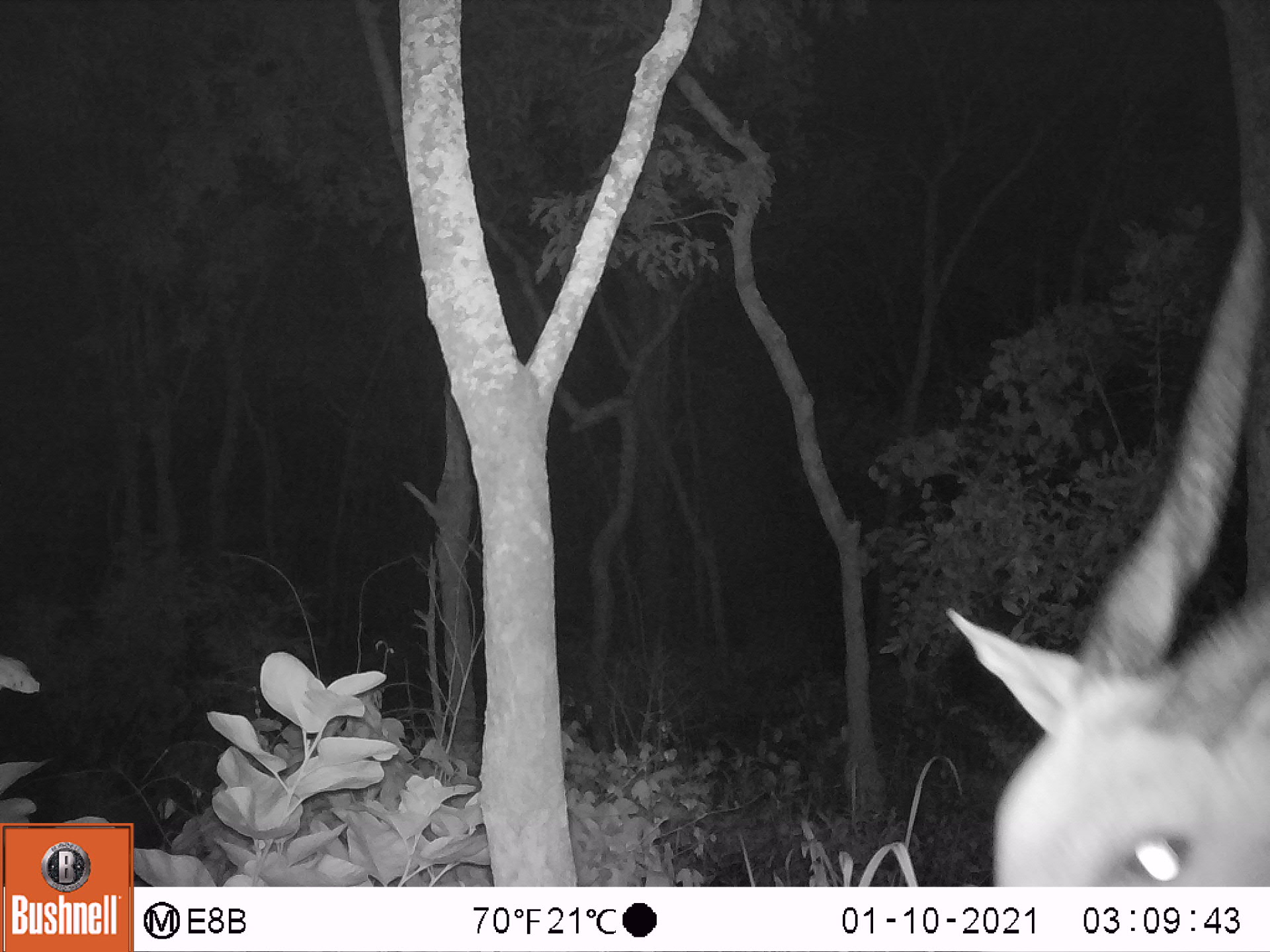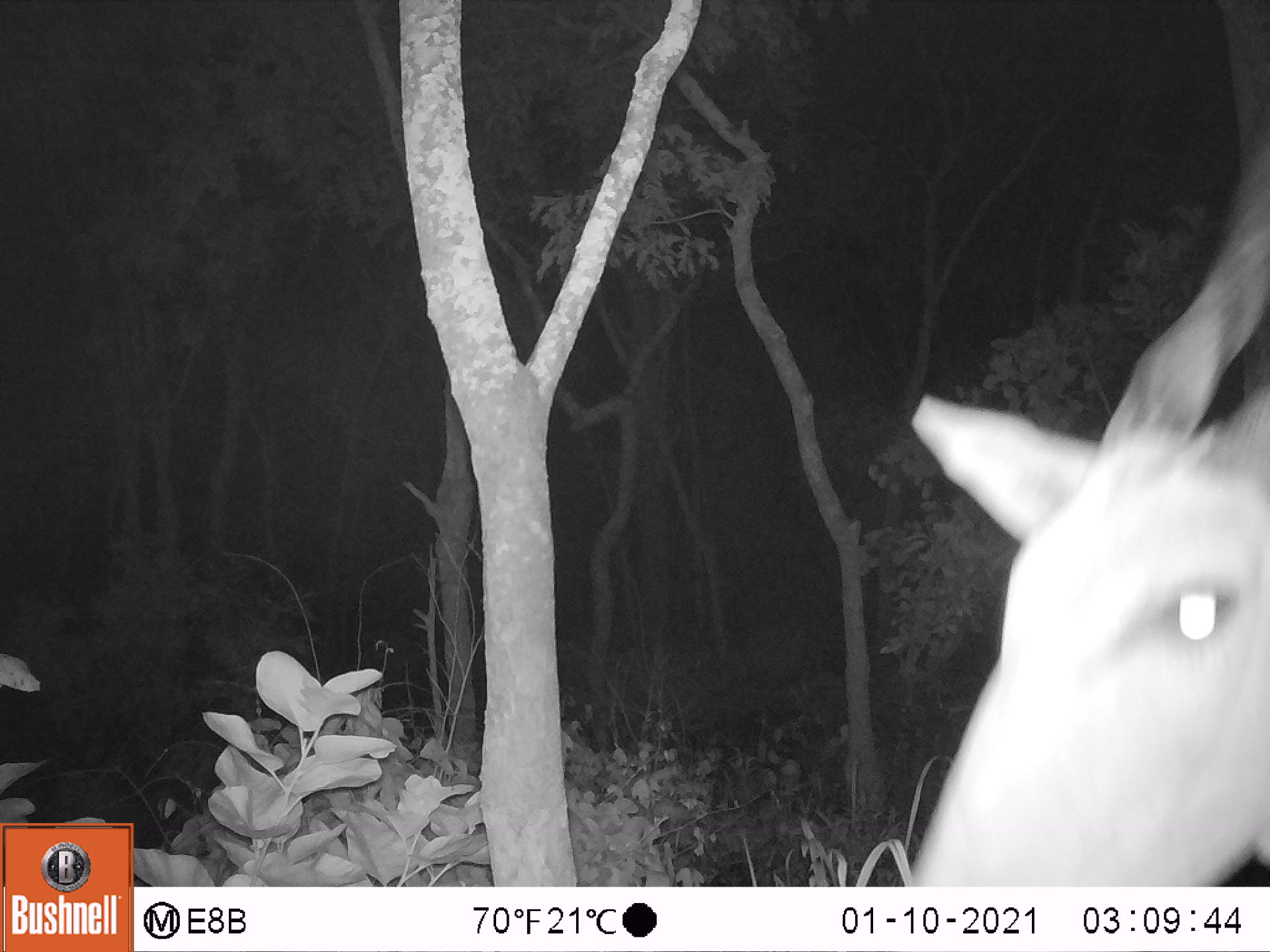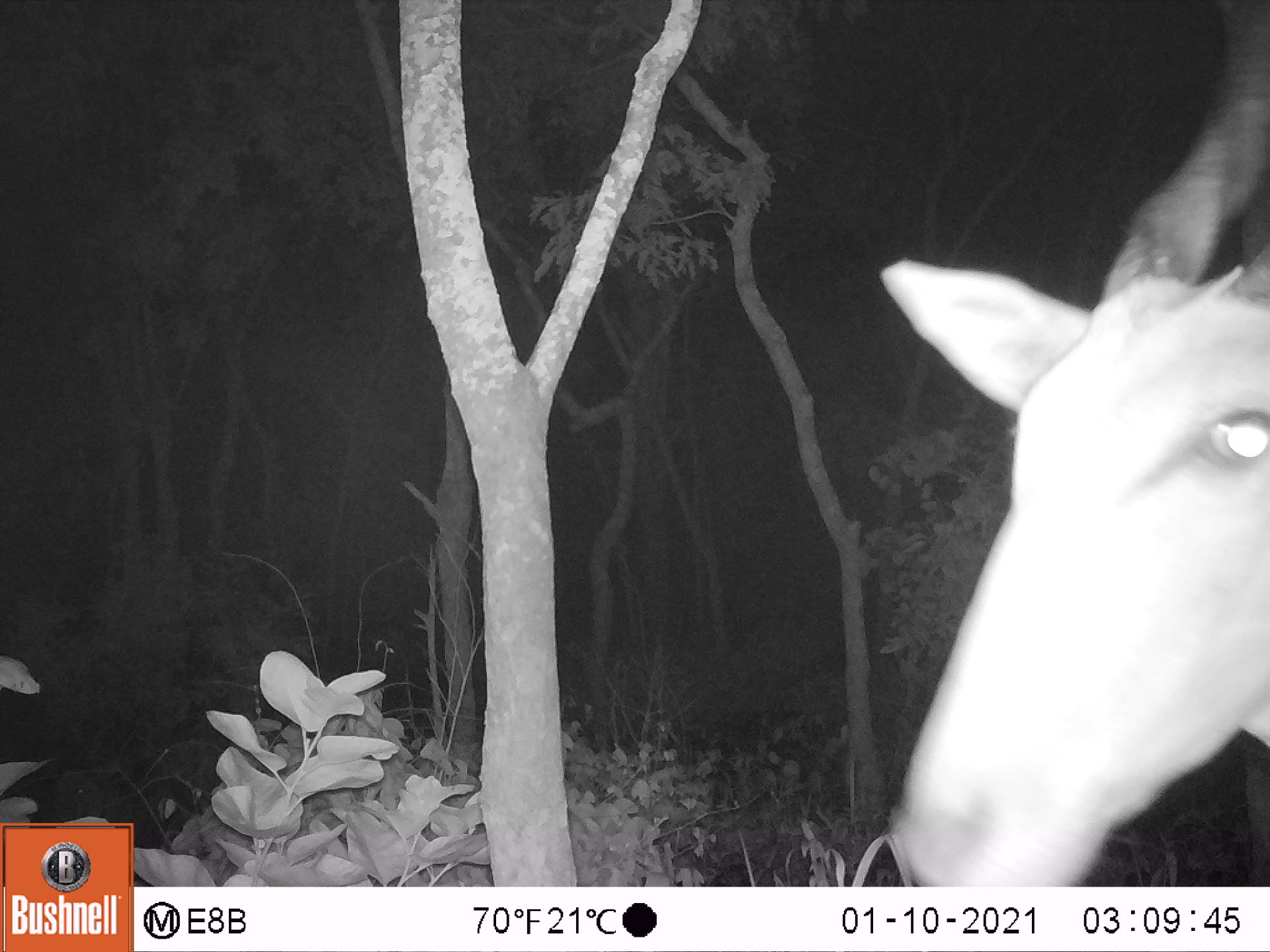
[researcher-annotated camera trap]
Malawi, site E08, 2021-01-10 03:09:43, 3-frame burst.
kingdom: Animalia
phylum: Chordata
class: Mammalia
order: Artiodactyla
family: Bovidae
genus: Tragelaphus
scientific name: Tragelaphus oryx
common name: common eland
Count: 1.